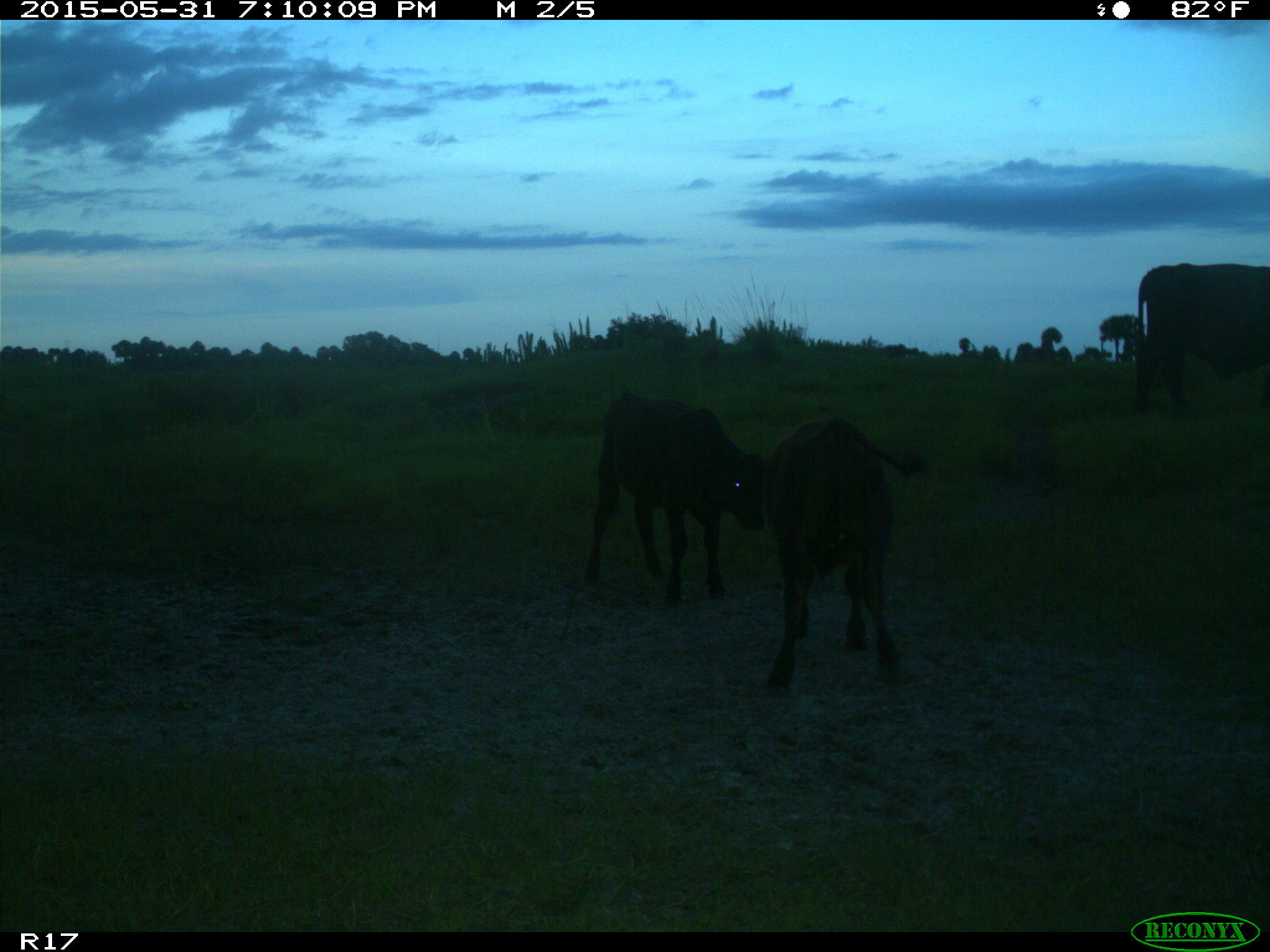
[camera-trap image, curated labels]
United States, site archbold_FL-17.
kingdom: Animalia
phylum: Chordata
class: Mammalia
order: Artiodactyla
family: Bovidae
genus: Bos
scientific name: Bos taurus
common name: domestic cow